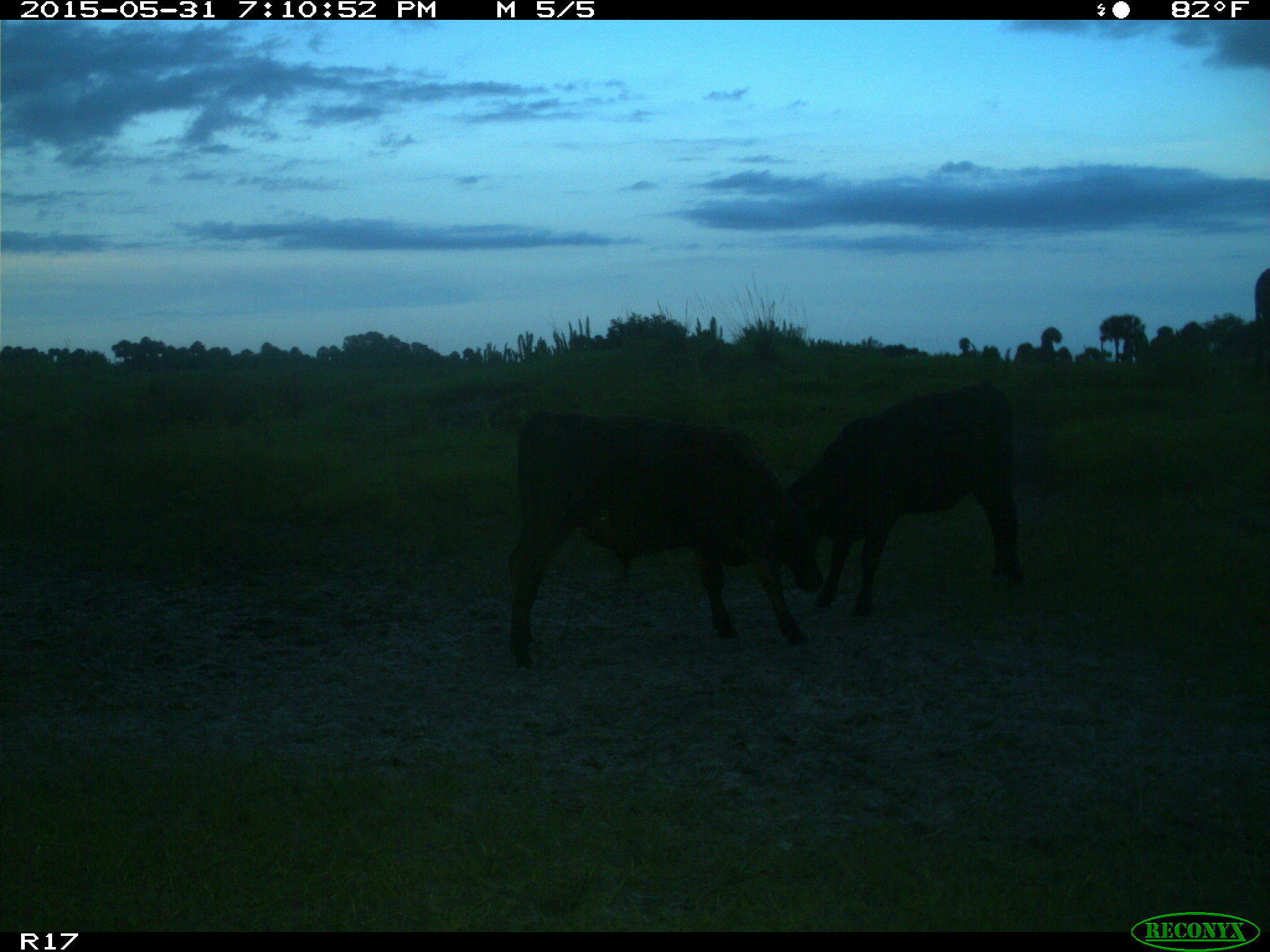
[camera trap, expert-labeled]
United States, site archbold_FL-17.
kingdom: Animalia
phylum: Chordata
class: Mammalia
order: Artiodactyla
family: Bovidae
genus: Bos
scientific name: Bos taurus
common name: domestic cow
Bos taurus (domestic cow).